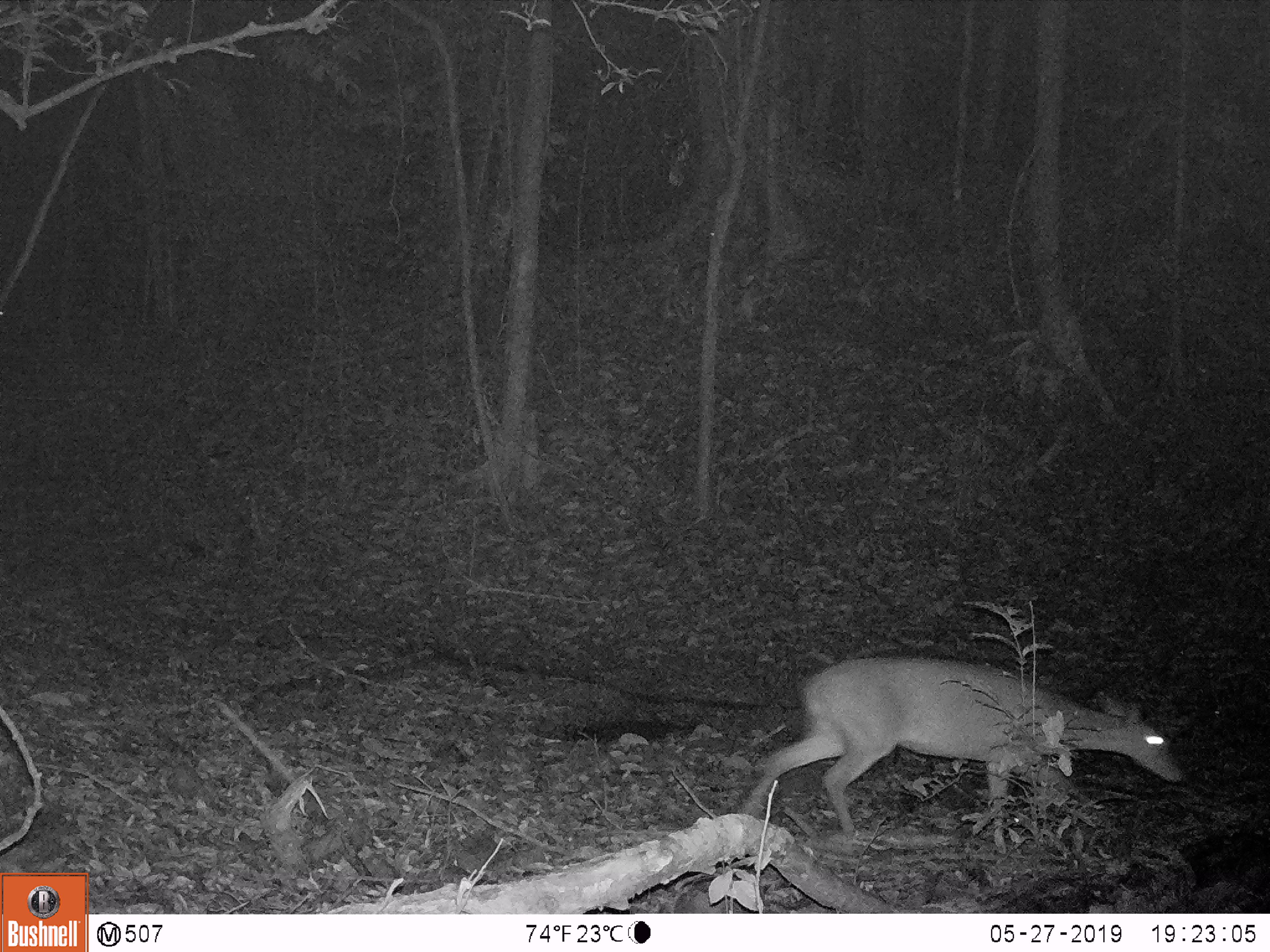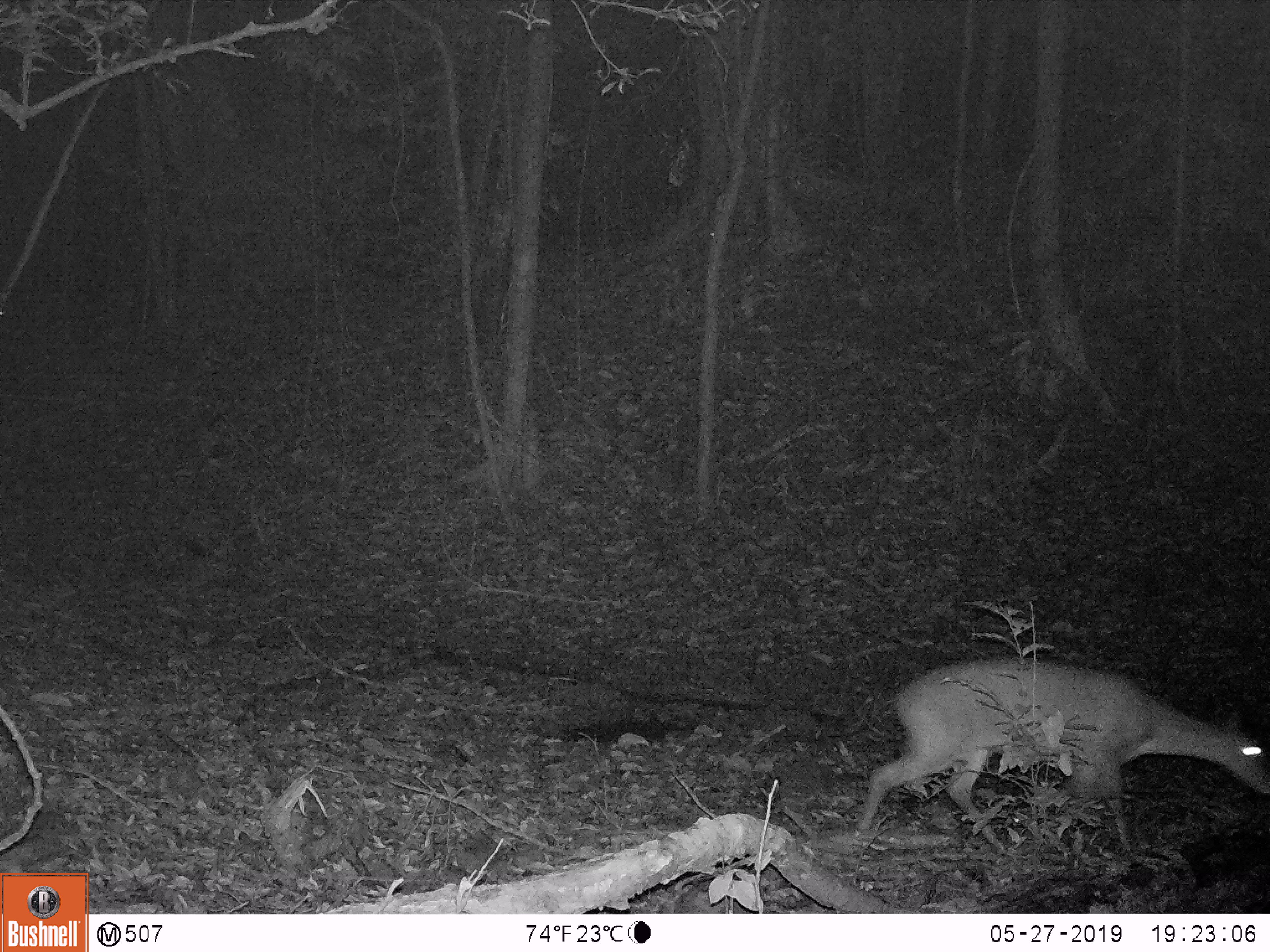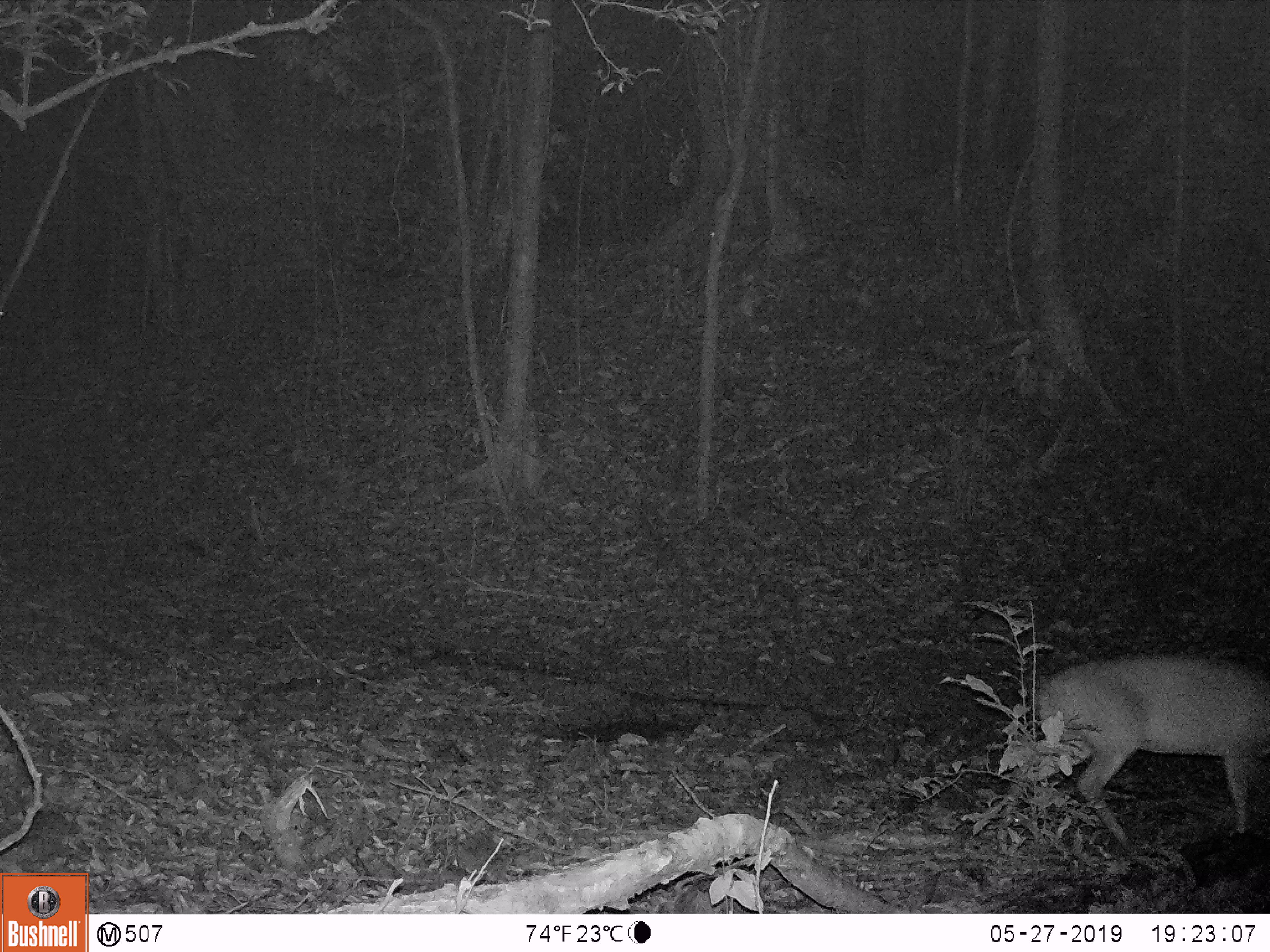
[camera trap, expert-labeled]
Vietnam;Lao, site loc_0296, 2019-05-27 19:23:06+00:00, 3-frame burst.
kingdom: Animalia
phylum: Chordata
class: Mammalia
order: Artiodactyla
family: Cervidae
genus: Muntiacus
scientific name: Muntiacus vuquangensis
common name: large-antlered muntjac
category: large antlered muntjac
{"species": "large antlered muntjac (large-antlered muntjac) (Muntiacus vuquangensis)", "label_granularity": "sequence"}